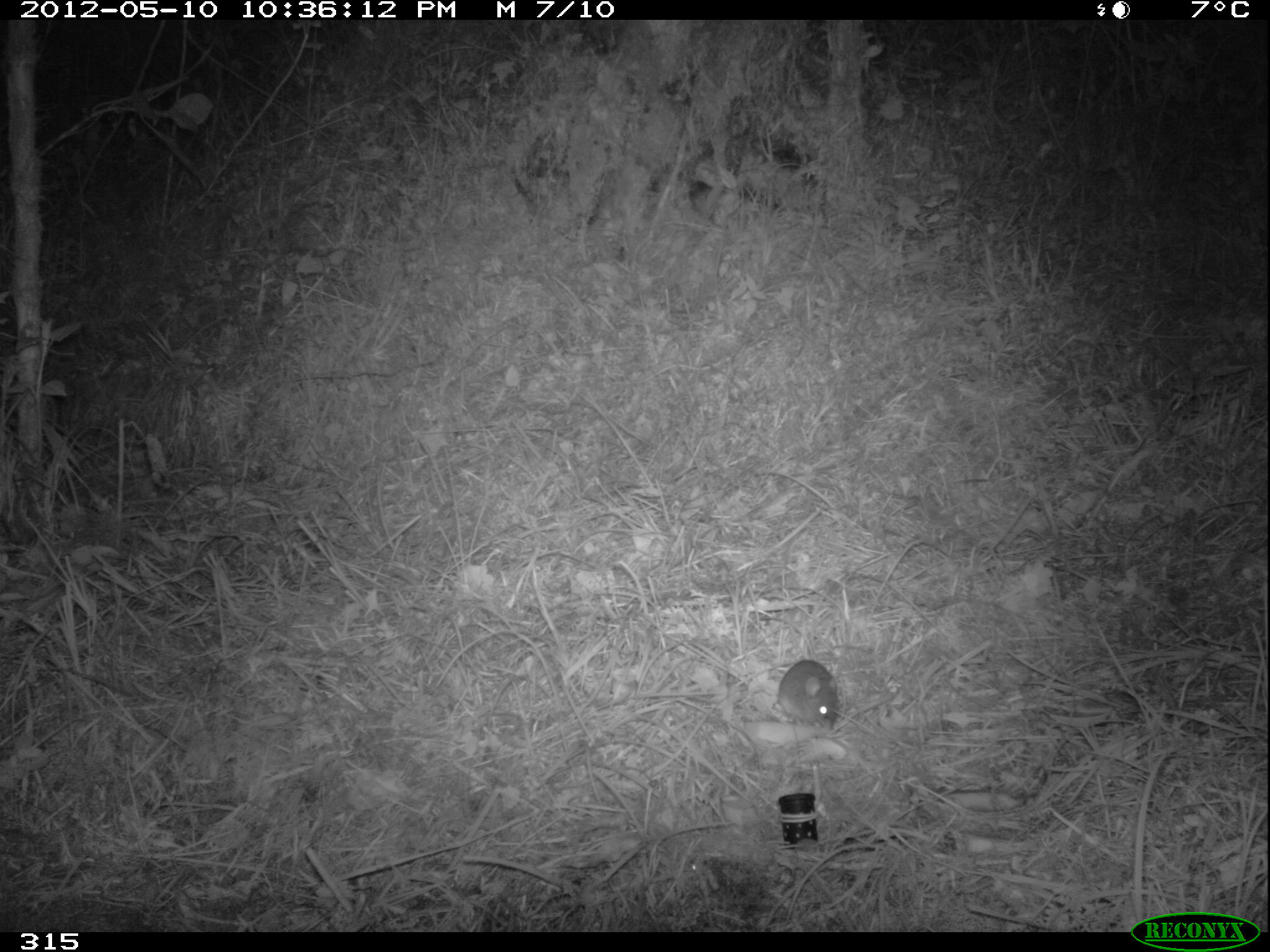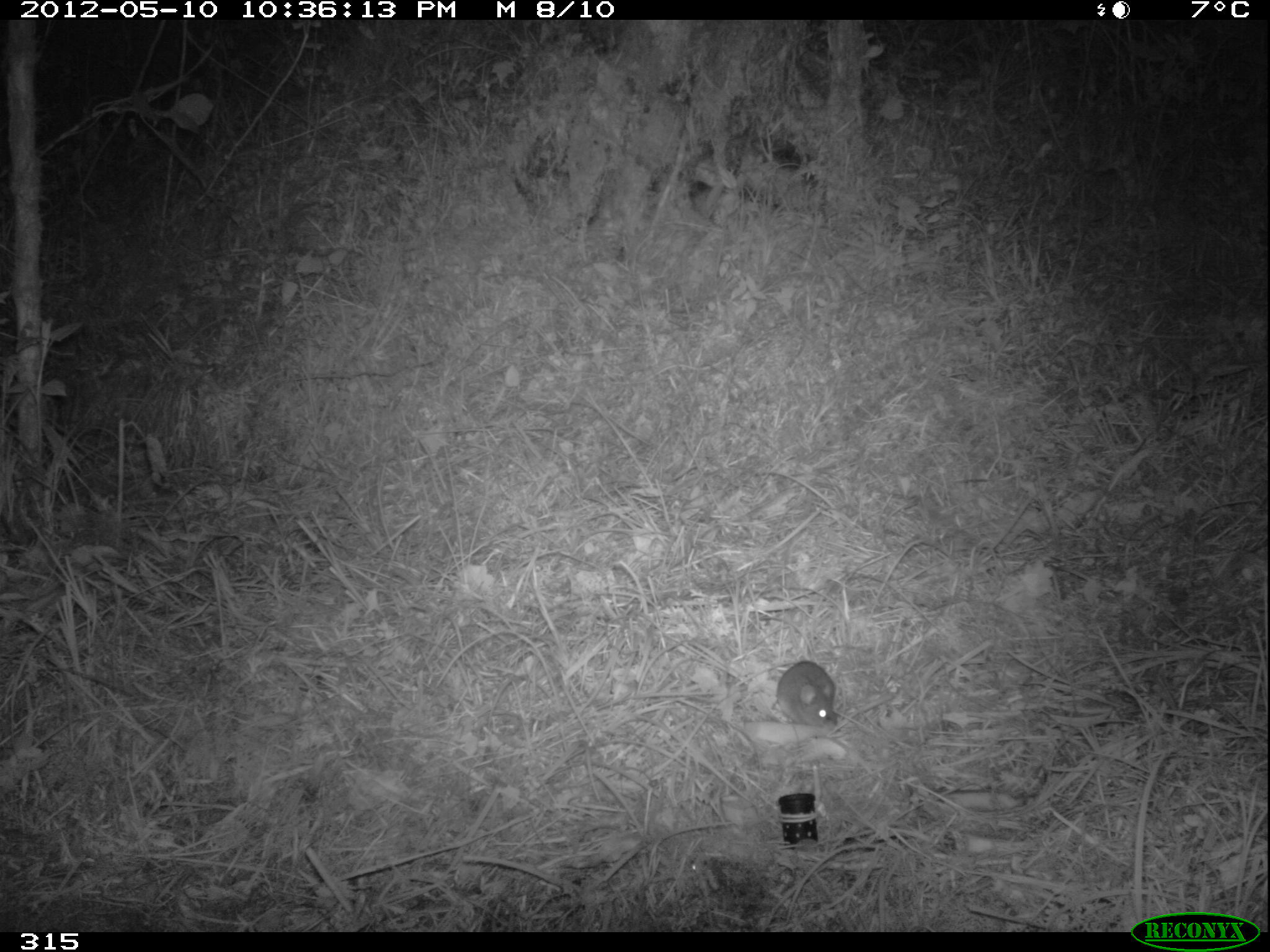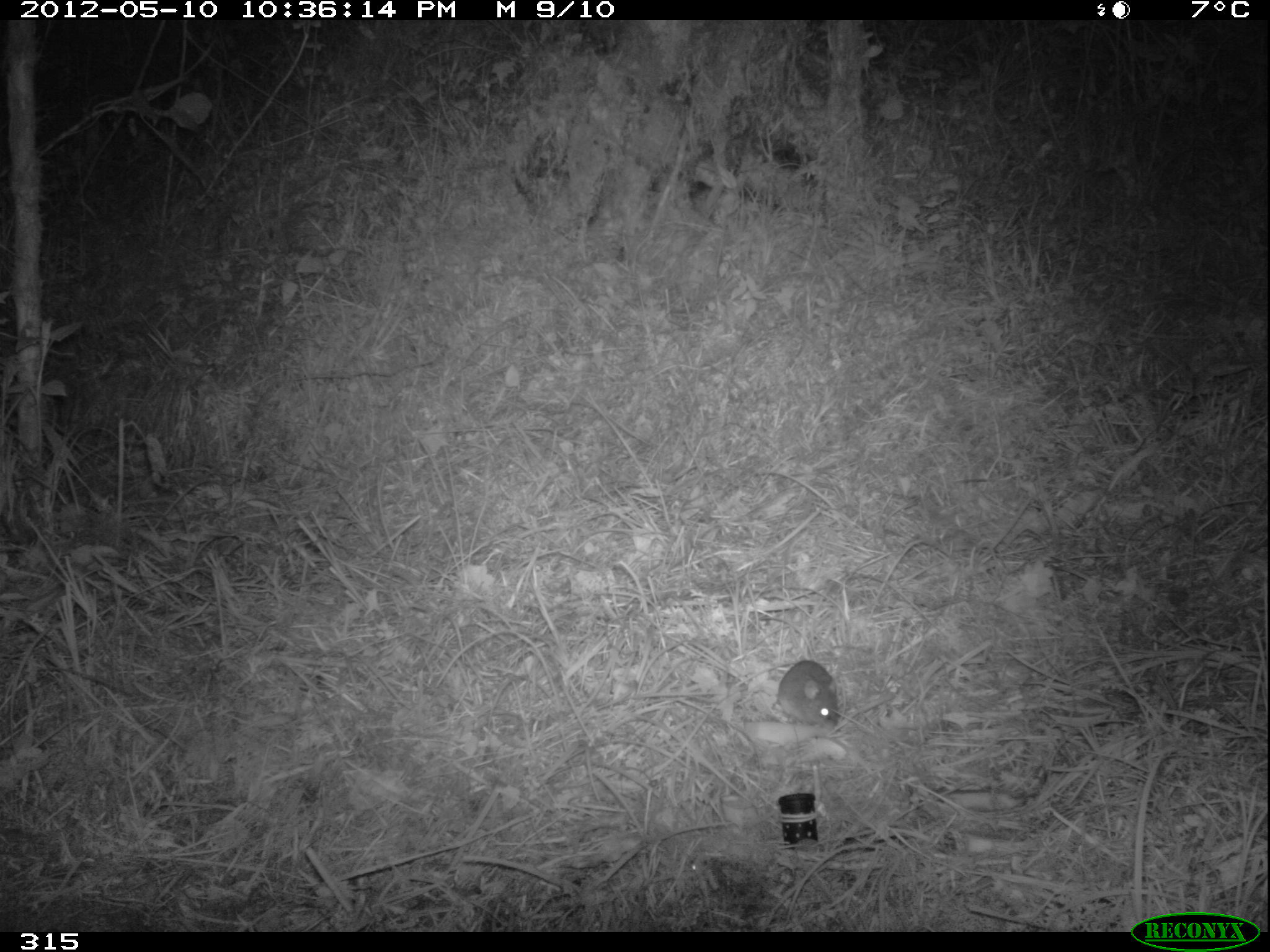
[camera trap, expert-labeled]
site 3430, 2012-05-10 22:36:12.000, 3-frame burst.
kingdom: Animalia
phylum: Chordata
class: Mammalia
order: Rodentia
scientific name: Rodentia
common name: rodents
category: unknown rodent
Unknown rodent (rodents) (Rodentia).